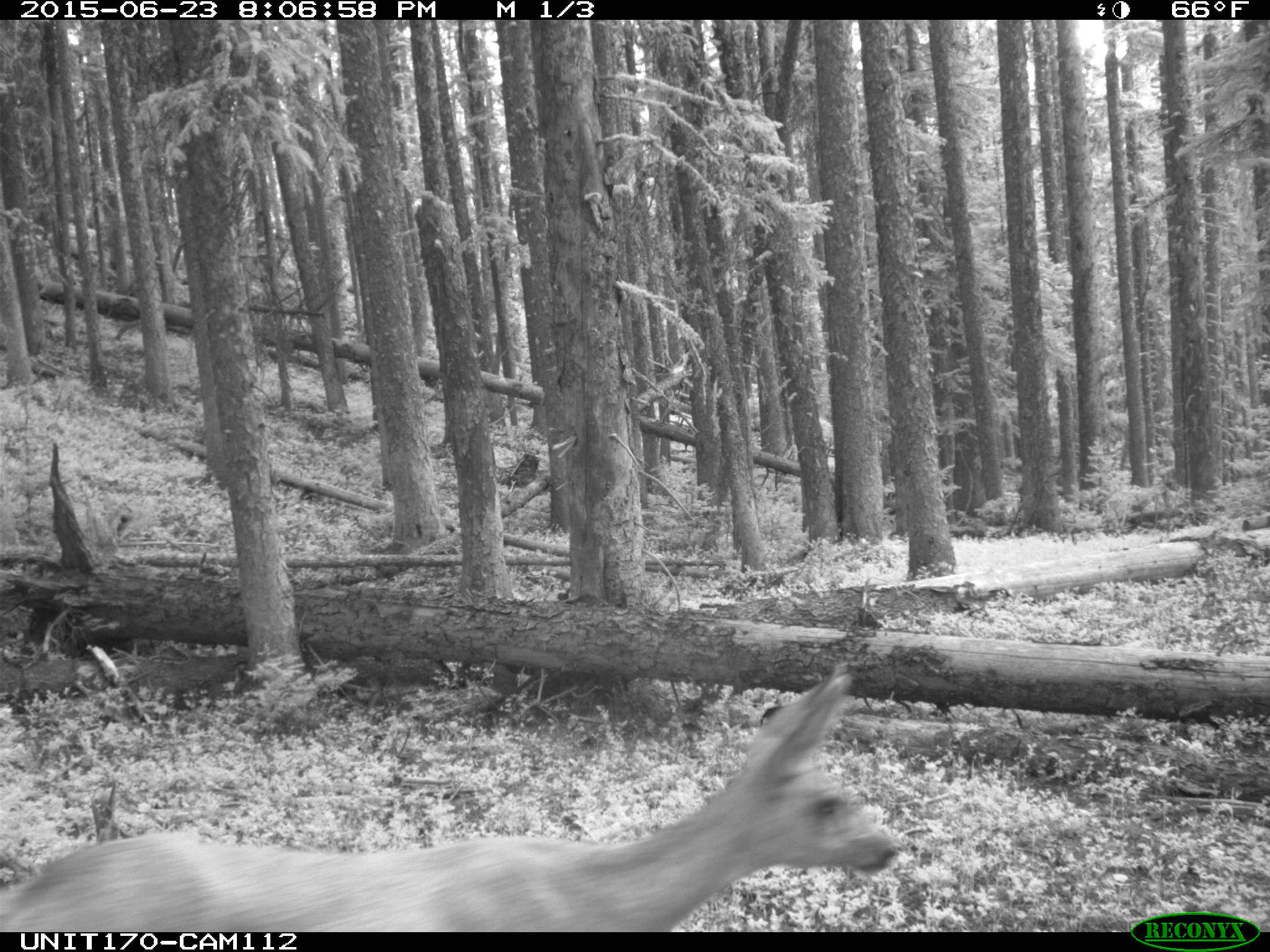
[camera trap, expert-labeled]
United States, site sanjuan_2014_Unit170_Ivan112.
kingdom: Animalia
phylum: Chordata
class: Mammalia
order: Artiodactyla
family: Cervidae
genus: Odocoileus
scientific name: Odocoileus hemionus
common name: mule deer